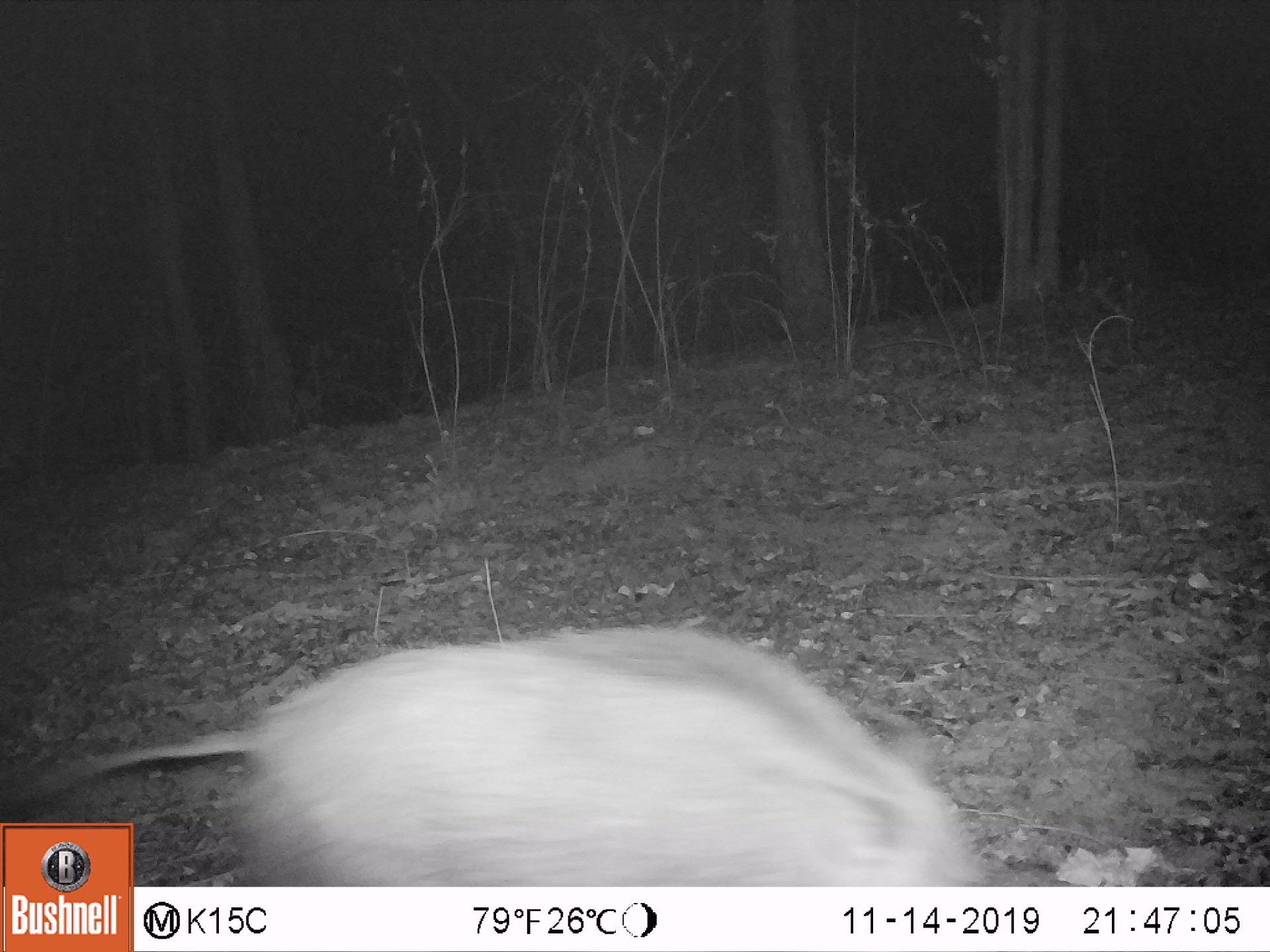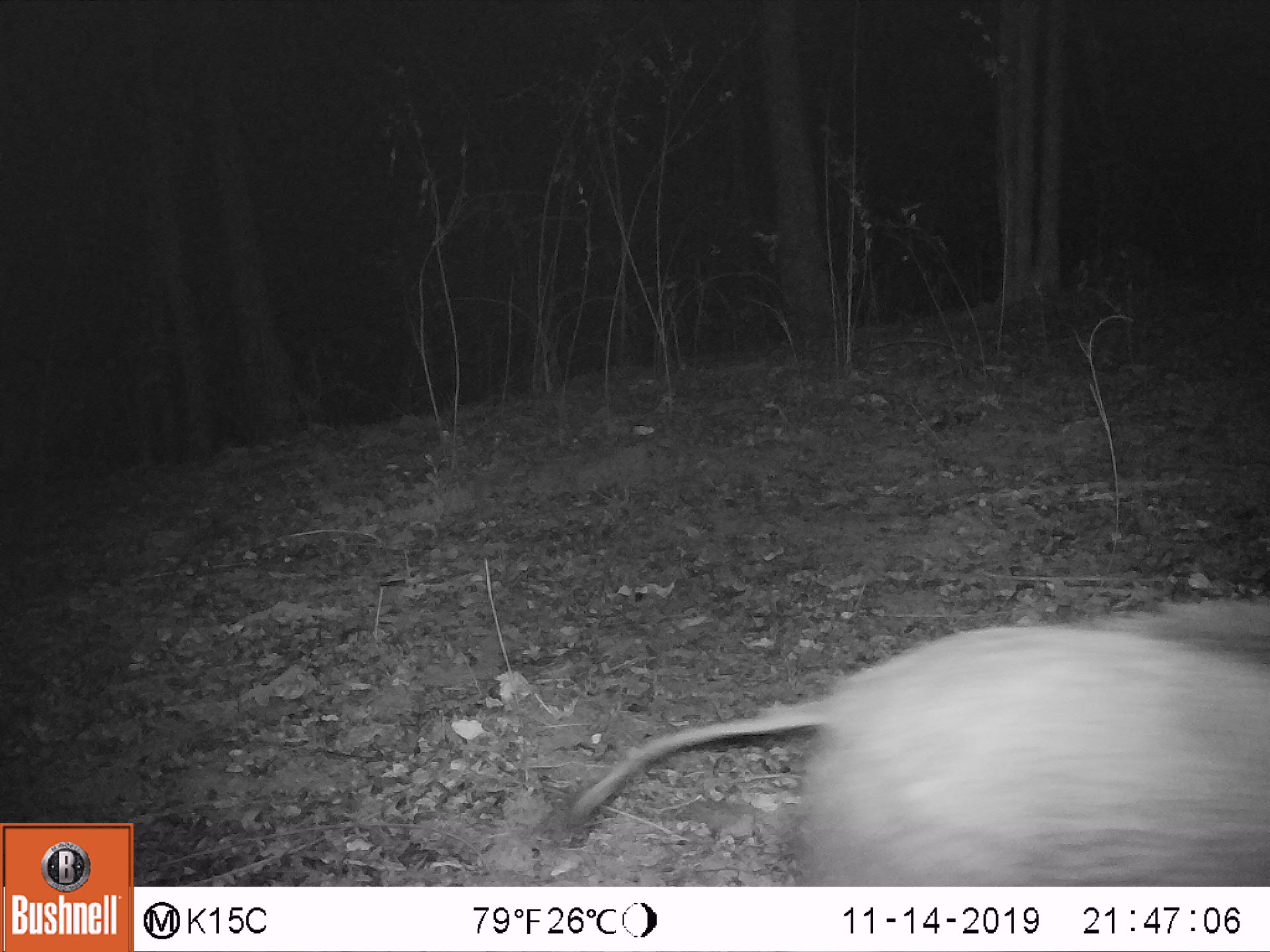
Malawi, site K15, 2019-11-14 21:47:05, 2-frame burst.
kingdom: Animalia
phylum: Chordata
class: Mammalia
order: Artiodactyla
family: Suidae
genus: Potamochoerus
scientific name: Potamochoerus larvatus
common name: bushpig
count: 1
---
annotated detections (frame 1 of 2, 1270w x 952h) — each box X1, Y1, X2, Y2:
bushpig: 164, 627, 997, 881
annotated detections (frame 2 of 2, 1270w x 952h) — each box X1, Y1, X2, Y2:
bushpig: 544, 582, 1268, 879